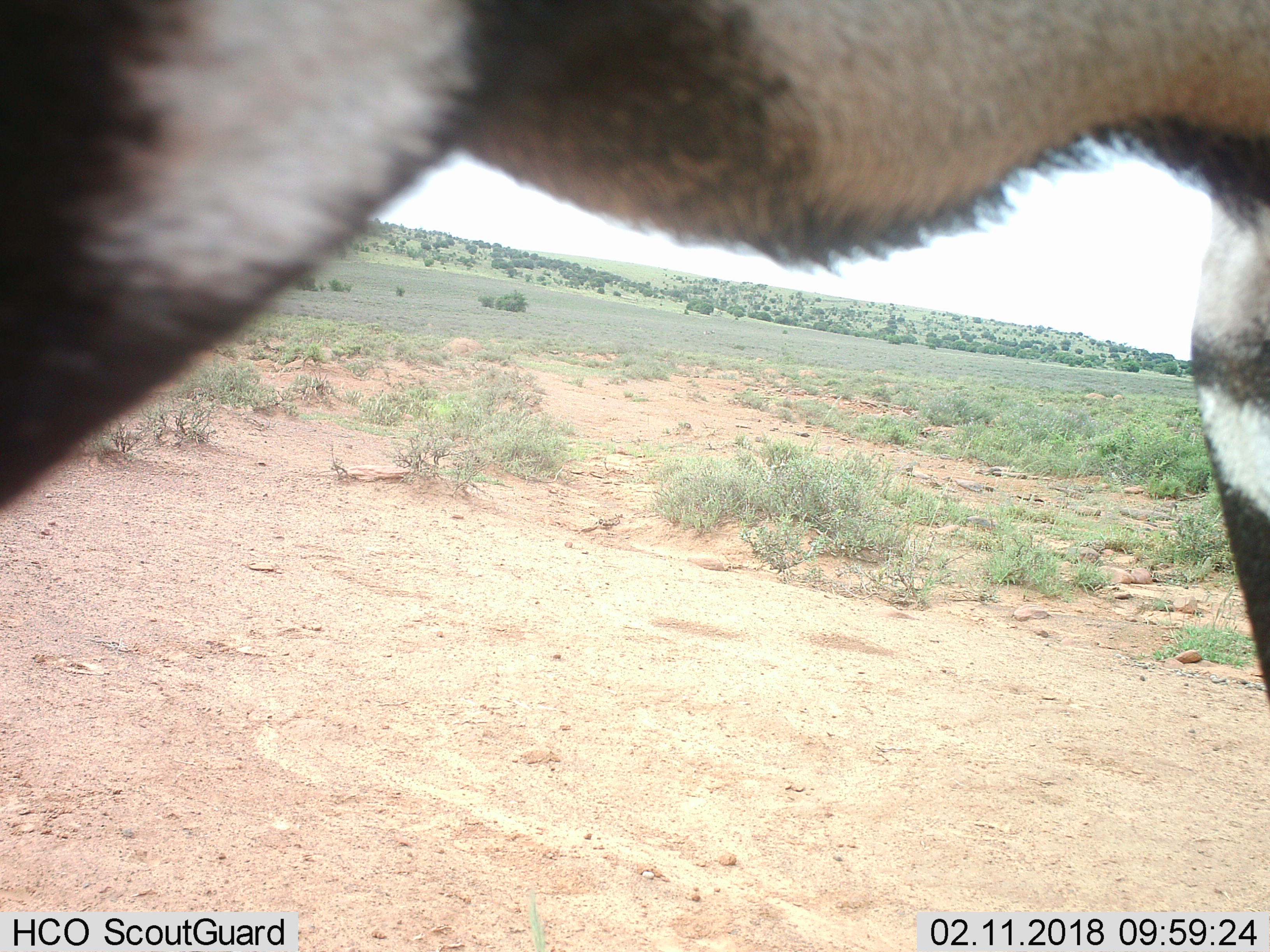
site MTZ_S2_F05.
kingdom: Animalia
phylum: Chordata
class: Mammalia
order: Artiodactyla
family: Bovidae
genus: Oryx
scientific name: Oryx gazella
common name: gemsbok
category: oryx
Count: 1.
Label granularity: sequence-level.